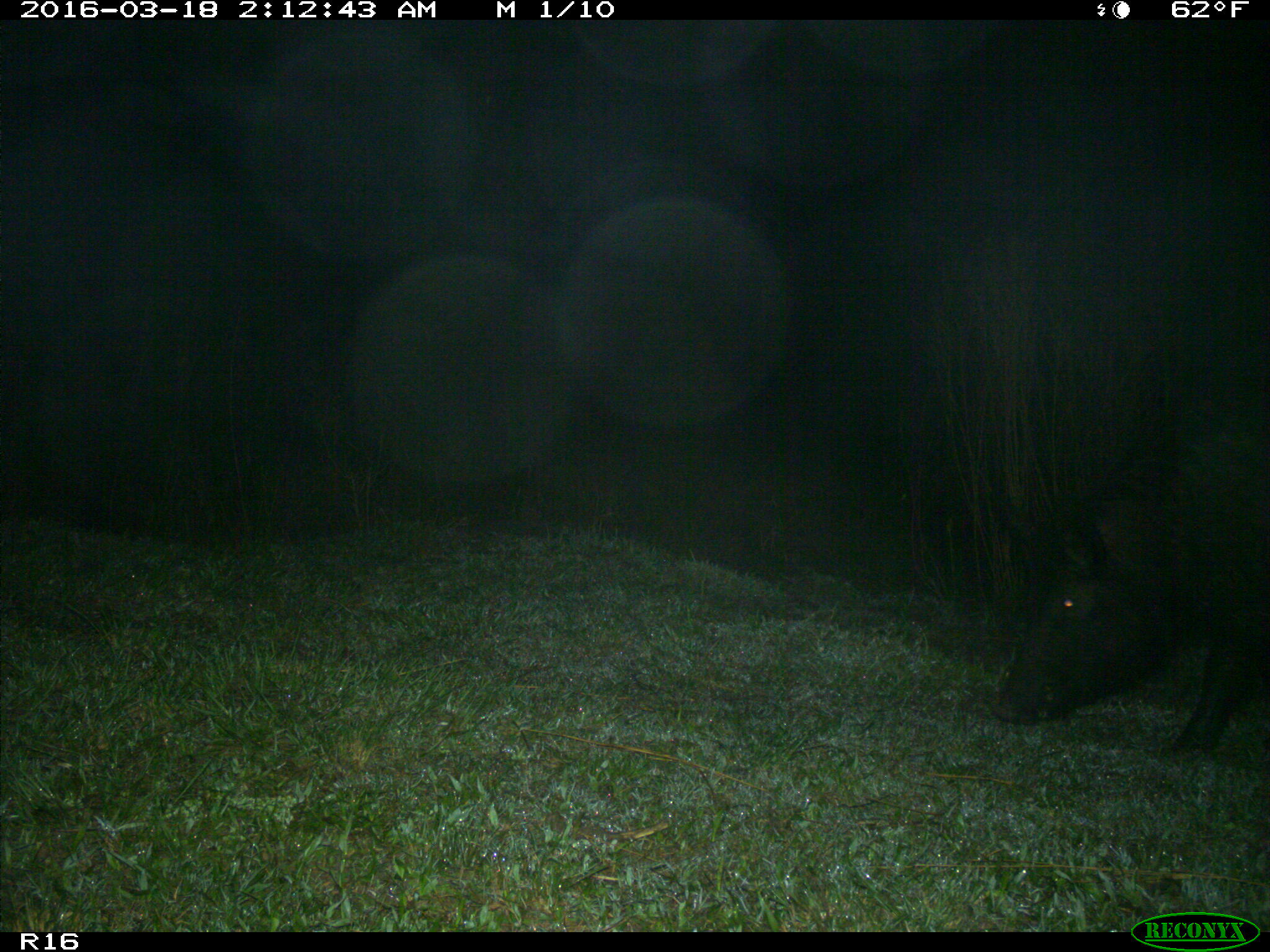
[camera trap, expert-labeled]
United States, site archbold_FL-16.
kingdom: Animalia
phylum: Chordata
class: Mammalia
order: Artiodactyla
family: Suidae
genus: Sus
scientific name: Sus scrofa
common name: wild boar